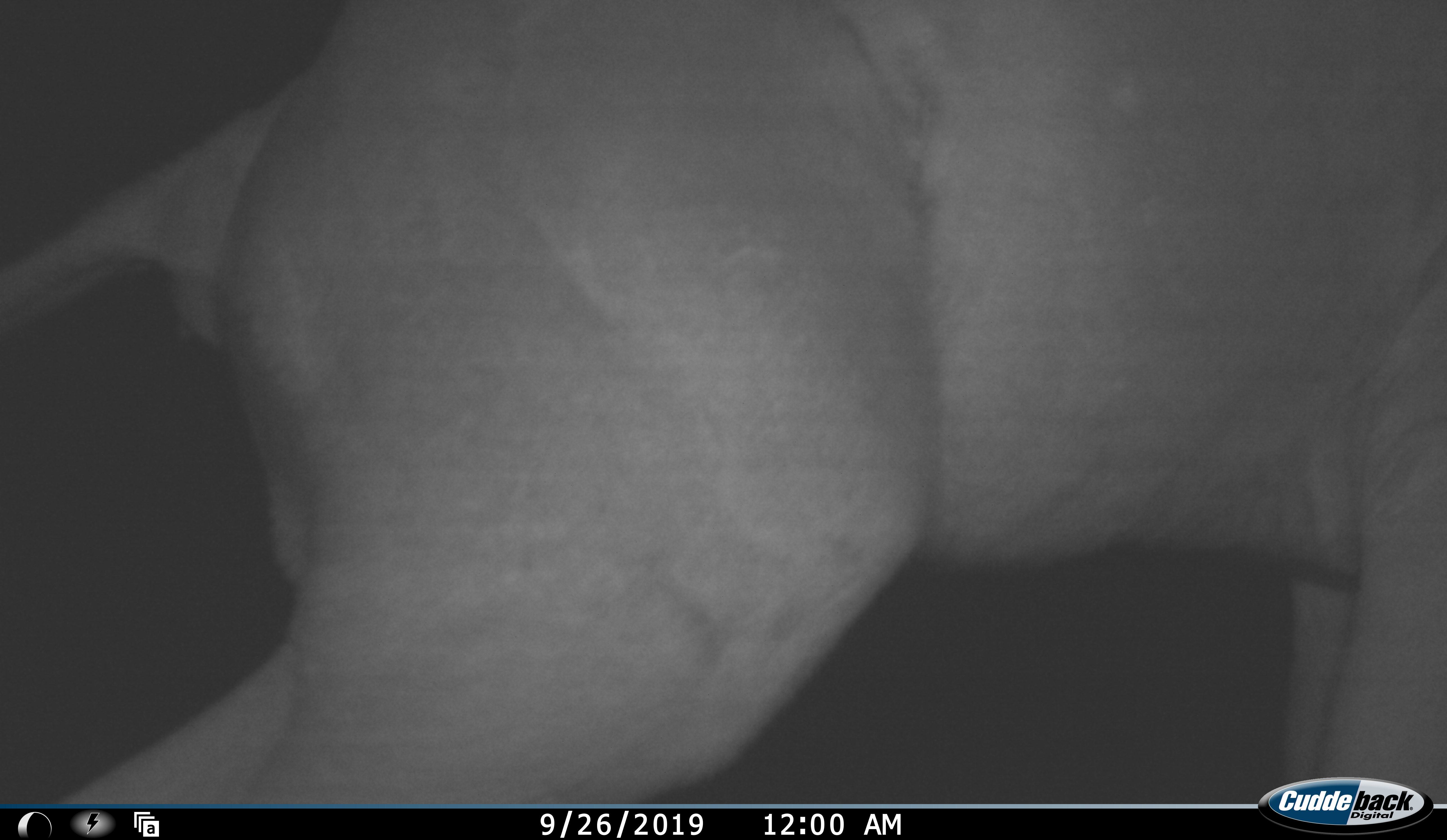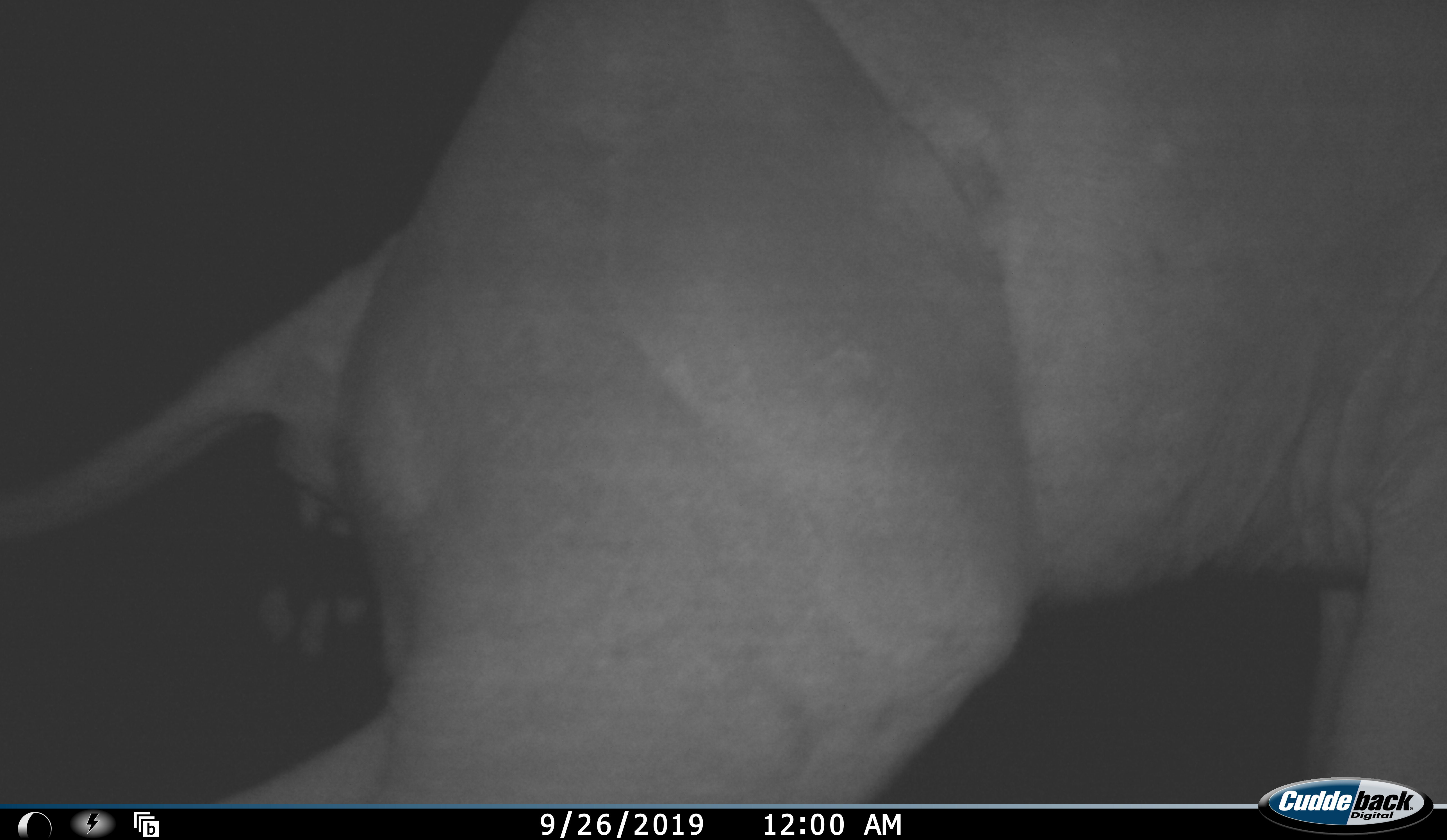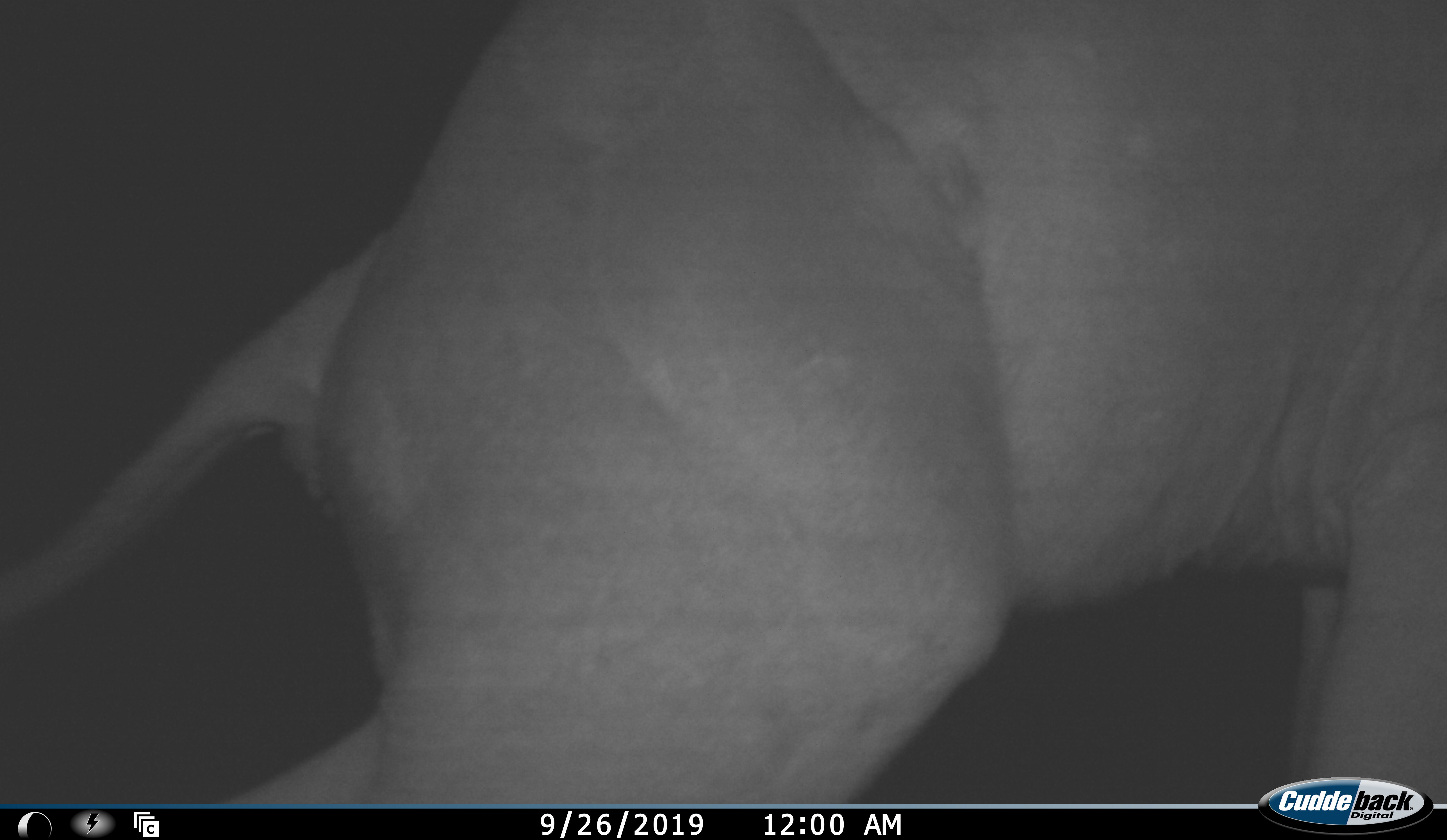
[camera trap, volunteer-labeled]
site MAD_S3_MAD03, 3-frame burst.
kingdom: Animalia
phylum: Chordata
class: Mammalia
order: Proboscidea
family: Elephantidae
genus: Loxodonta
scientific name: Loxodonta africana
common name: african bush elephant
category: elephant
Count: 1.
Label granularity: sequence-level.